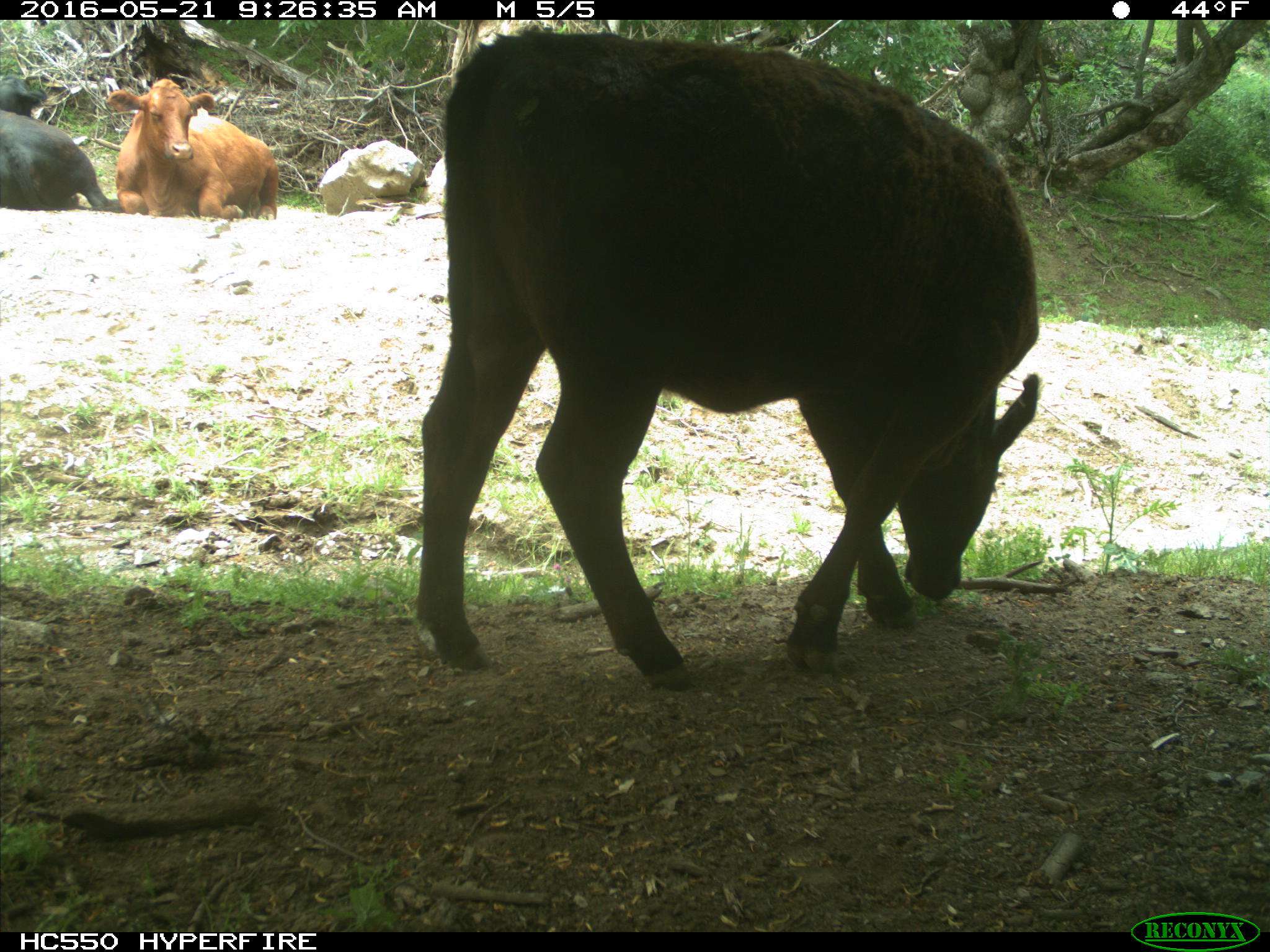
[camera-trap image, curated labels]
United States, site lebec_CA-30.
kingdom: Animalia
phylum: Chordata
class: Mammalia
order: Artiodactyla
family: Bovidae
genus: Bos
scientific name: Bos taurus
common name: domestic cow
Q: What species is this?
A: Bos taurus (domestic cow).